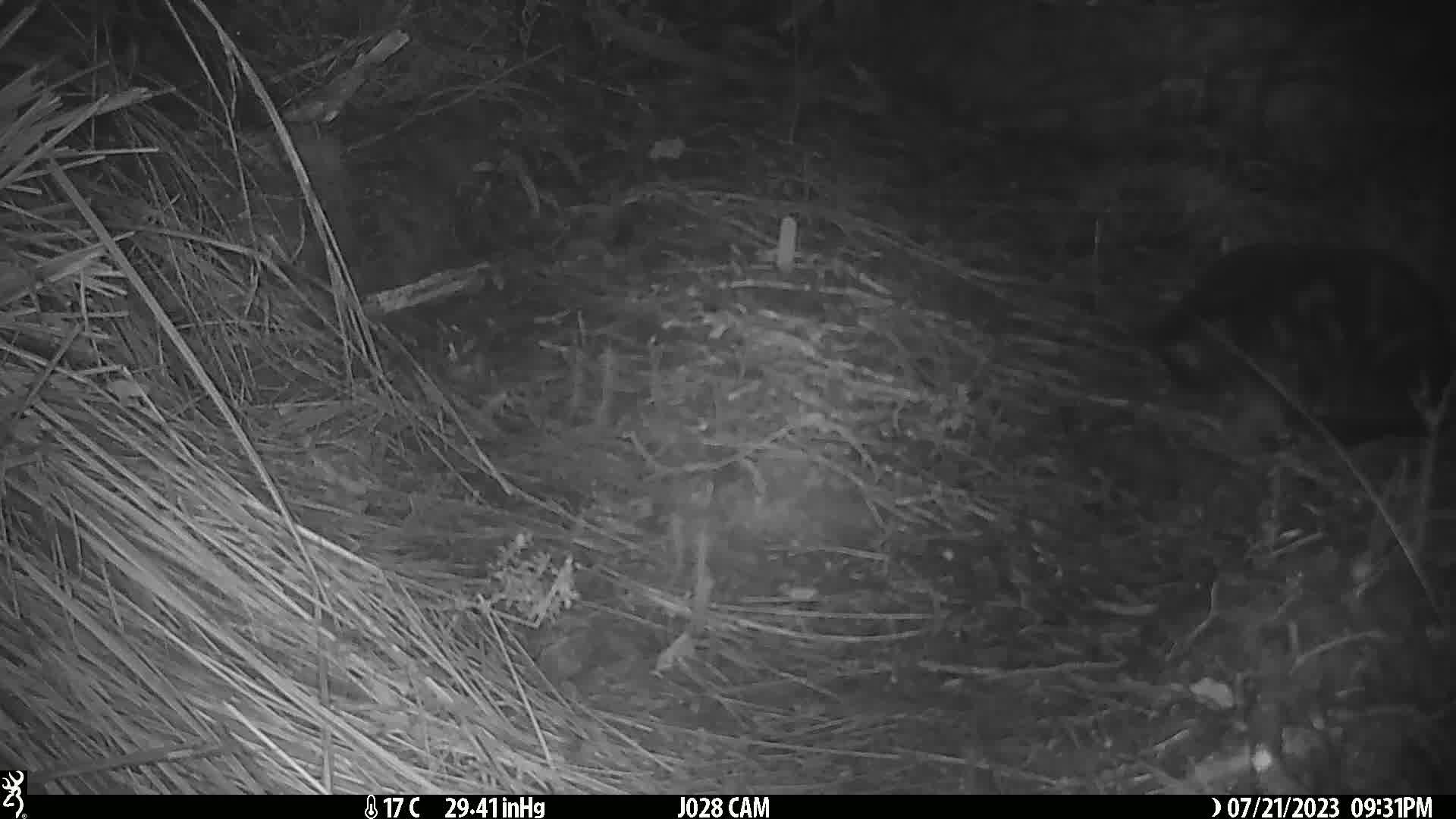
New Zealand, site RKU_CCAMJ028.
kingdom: Animalia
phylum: Chordata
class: Mammalia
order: Carnivora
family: Felidae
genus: Felis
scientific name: Felis catus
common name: domestic cat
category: cat